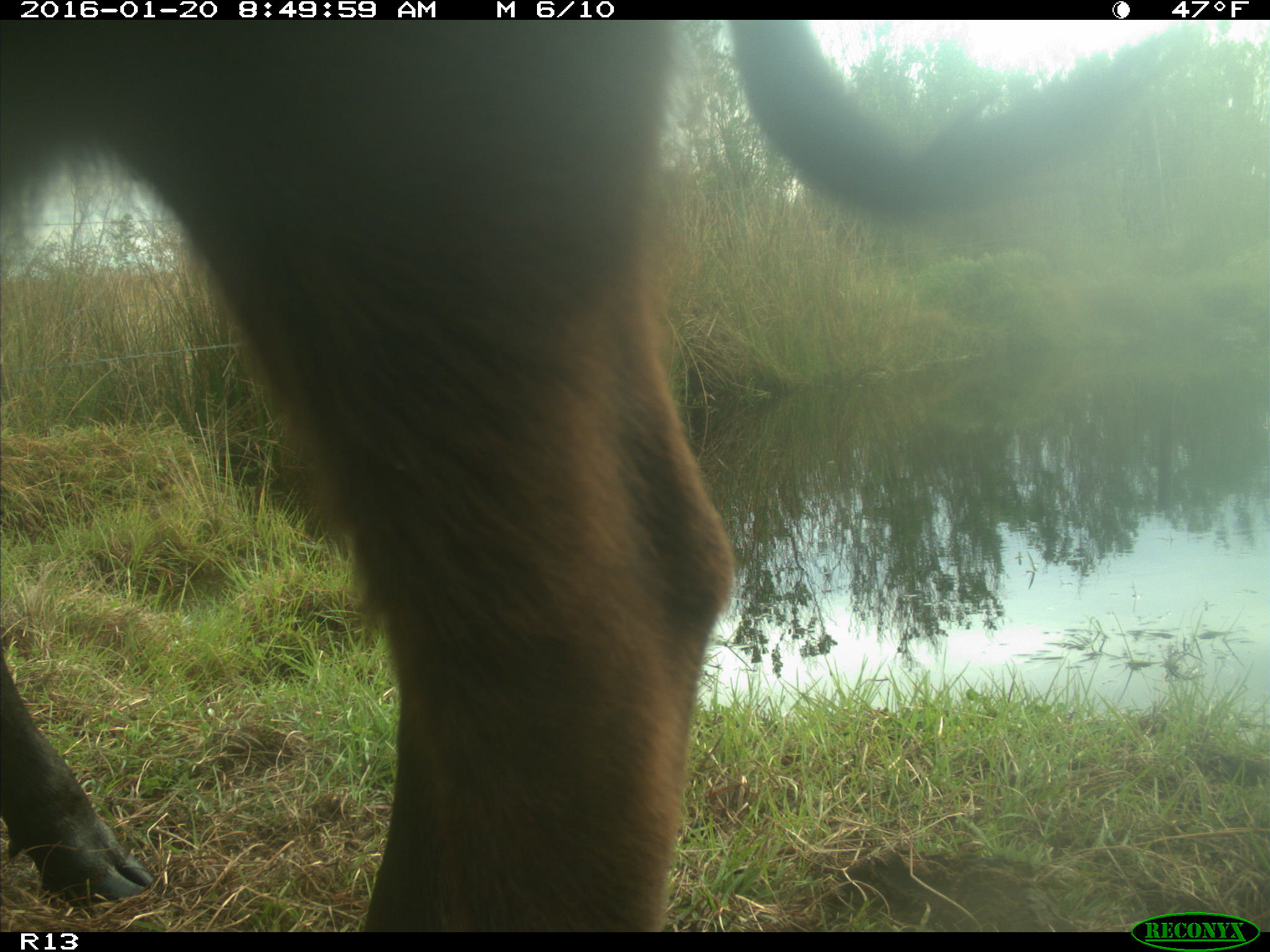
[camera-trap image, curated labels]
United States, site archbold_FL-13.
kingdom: Animalia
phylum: Chordata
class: Mammalia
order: Artiodactyla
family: Bovidae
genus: Bos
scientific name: Bos taurus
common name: domestic cow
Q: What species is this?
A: Bos taurus (domestic cow).